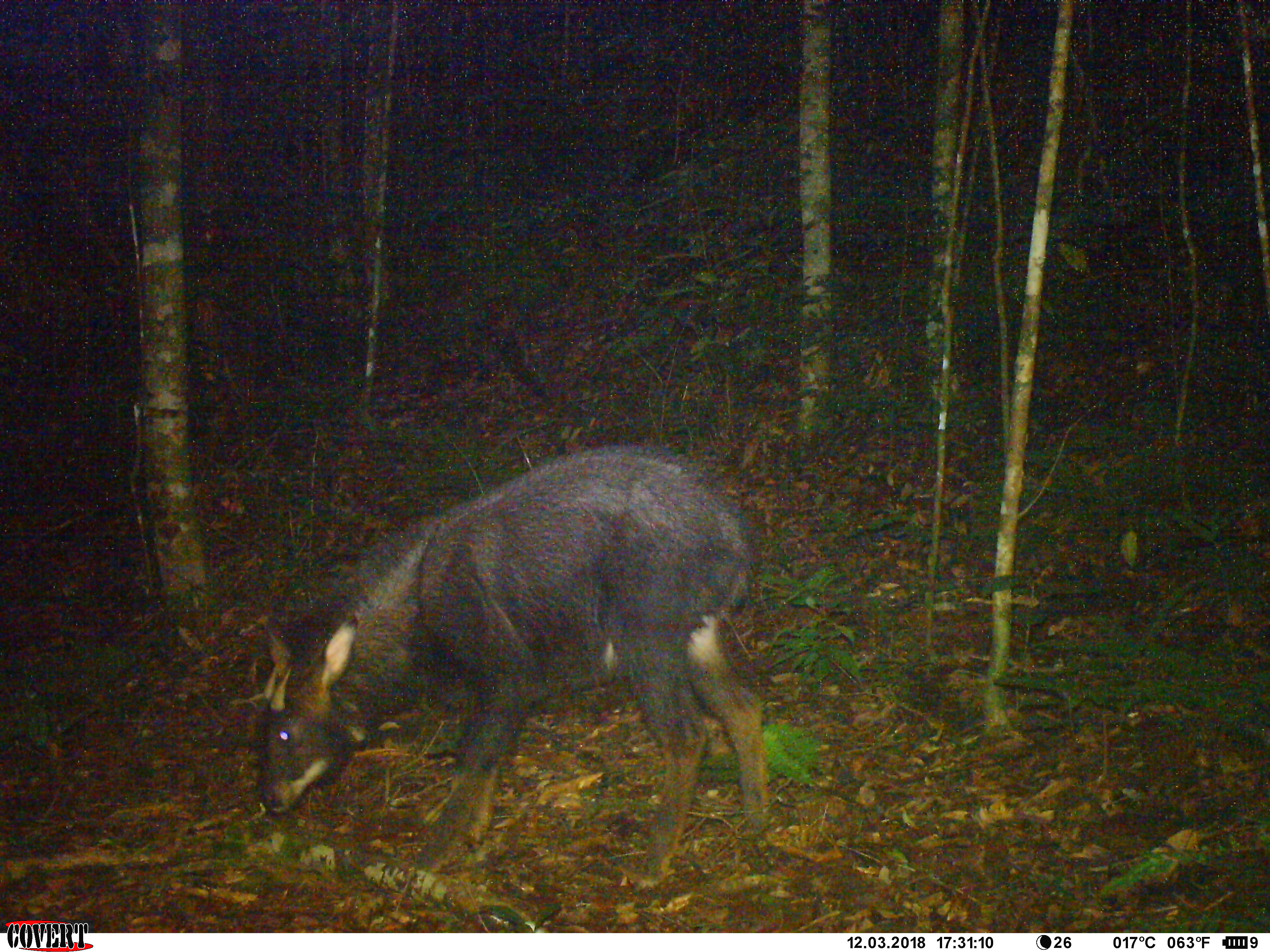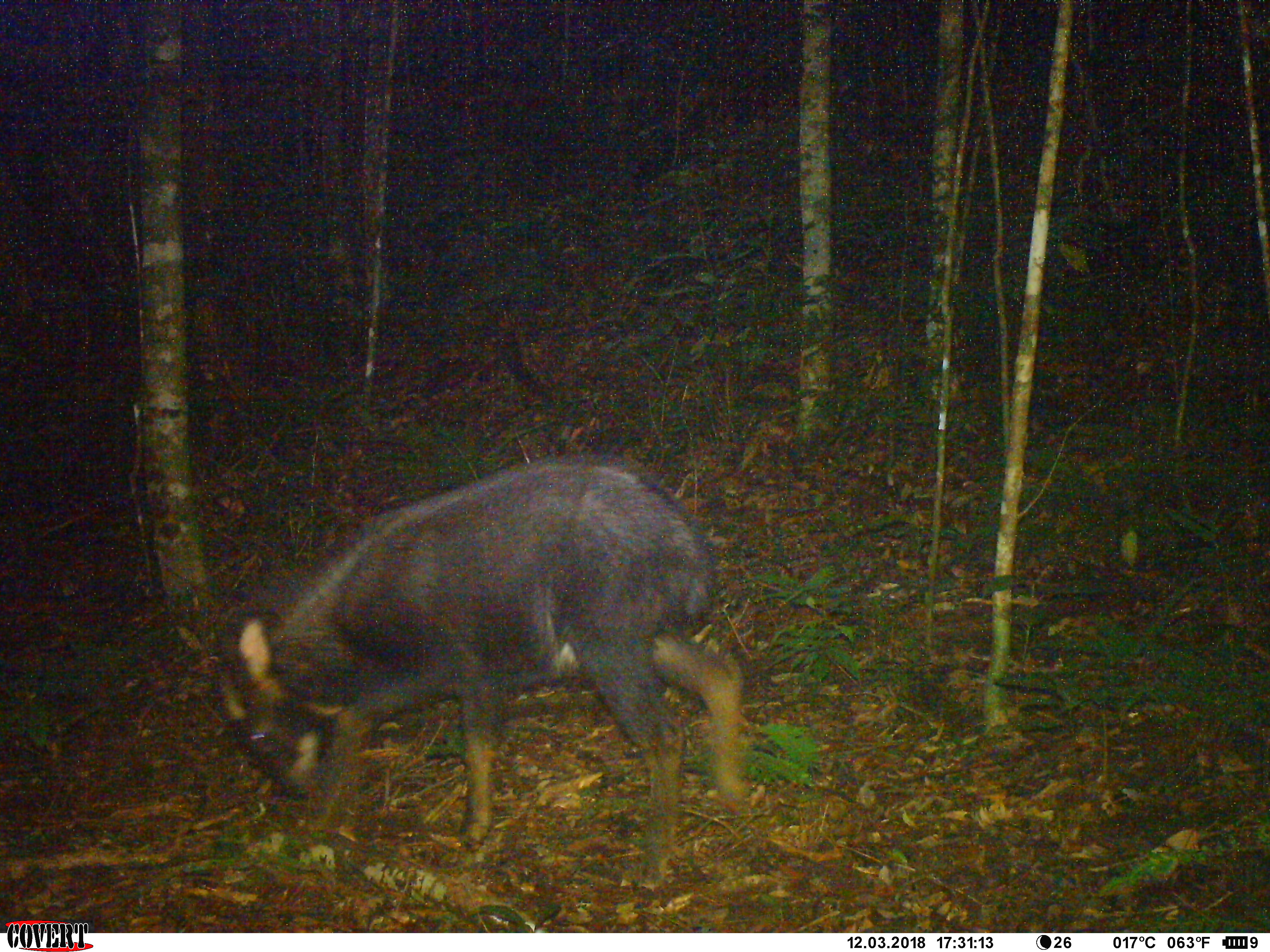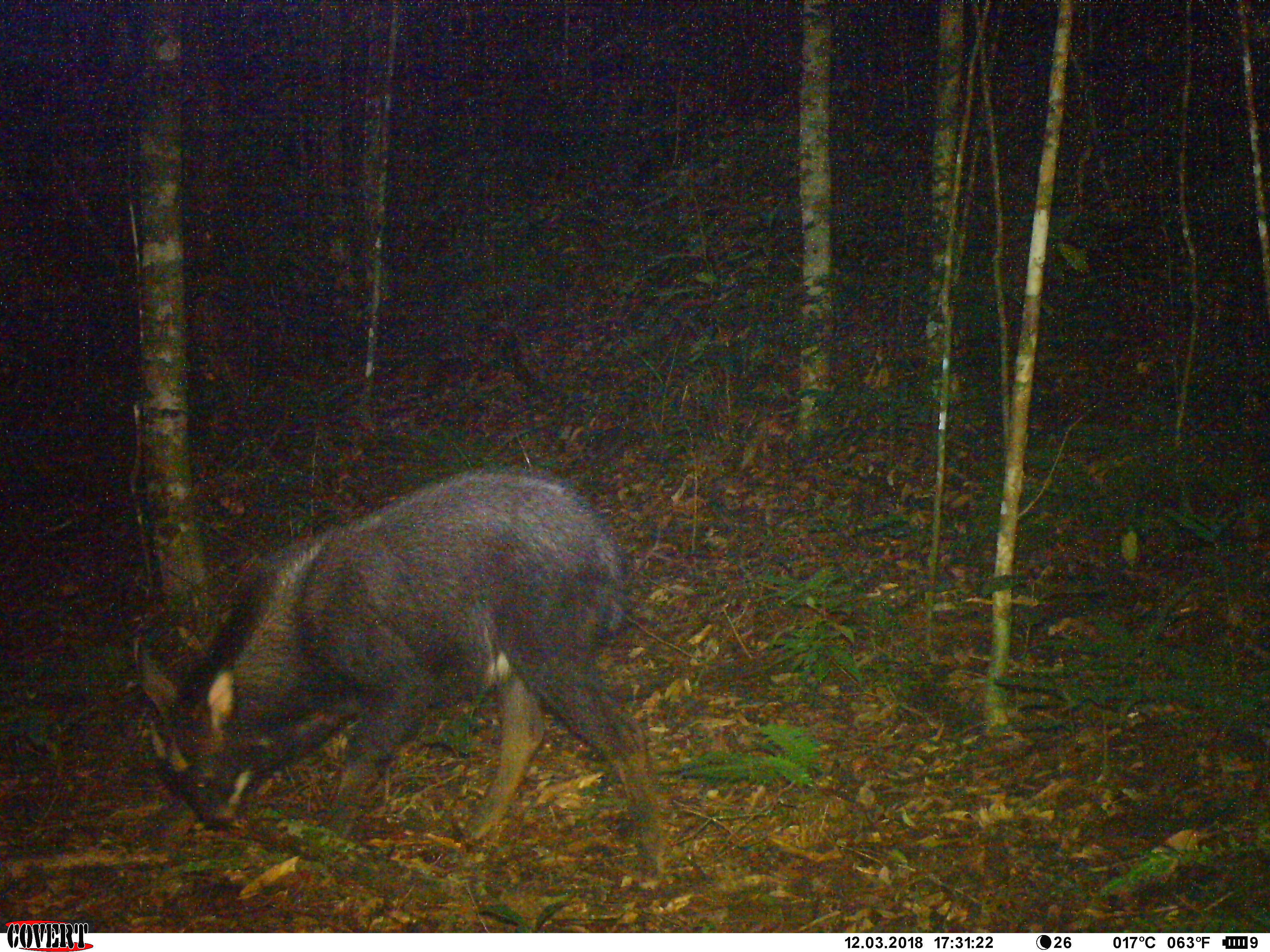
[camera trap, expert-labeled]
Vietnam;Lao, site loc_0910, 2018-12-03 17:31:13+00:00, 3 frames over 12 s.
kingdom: Animalia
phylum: Chordata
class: Mammalia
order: Artiodactyla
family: Bovidae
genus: Capricornis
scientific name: Capricornis sumatraensis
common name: chinese serow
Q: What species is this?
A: Chinese serow (Capricornis sumatraensis).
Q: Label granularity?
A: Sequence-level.